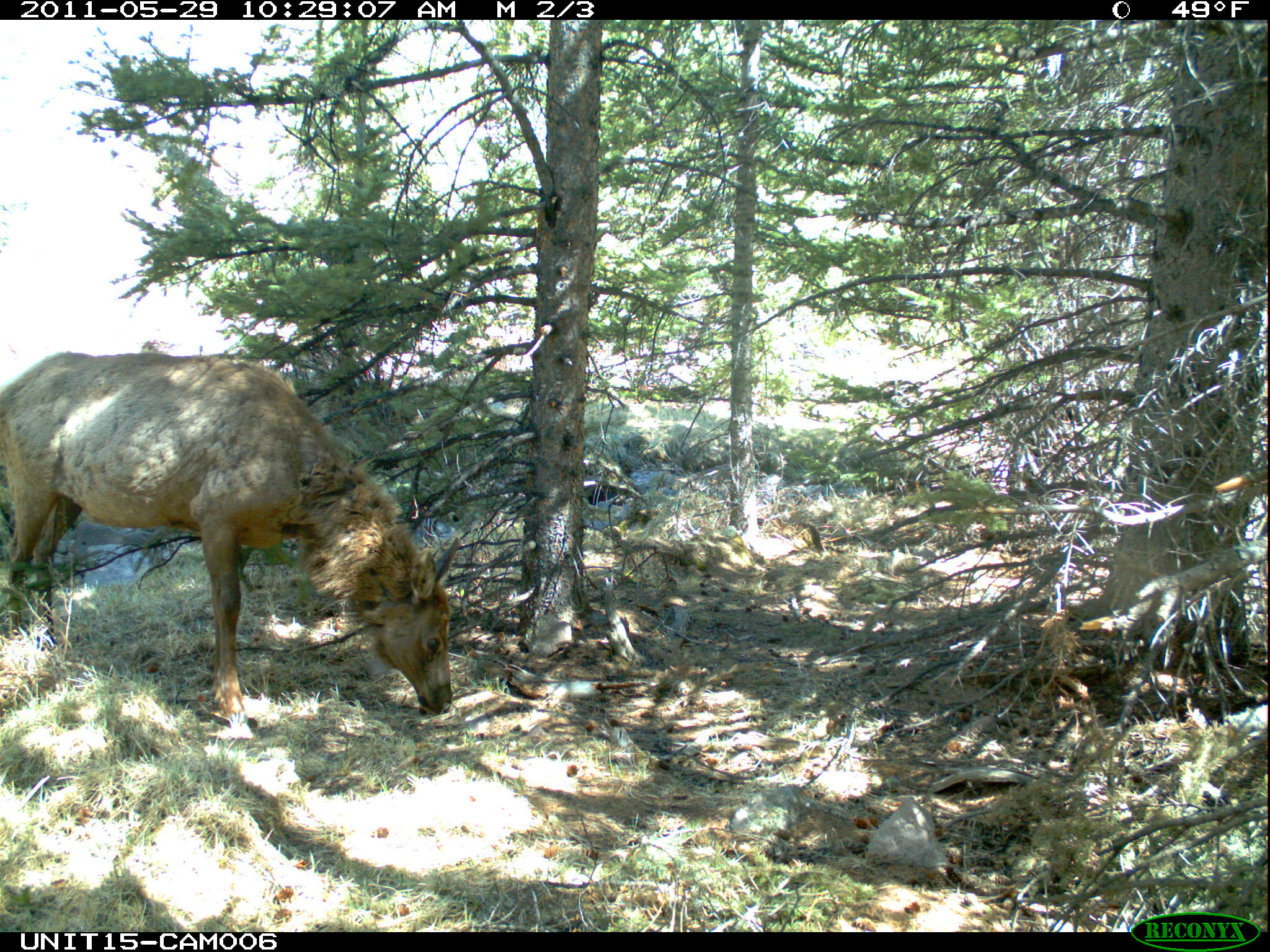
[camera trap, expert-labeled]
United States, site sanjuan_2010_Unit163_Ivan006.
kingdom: Animalia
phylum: Chordata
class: Mammalia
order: Artiodactyla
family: Cervidae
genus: Cervus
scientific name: Cervus elaphus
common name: red deer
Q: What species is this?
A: Cervus elaphus (red deer).